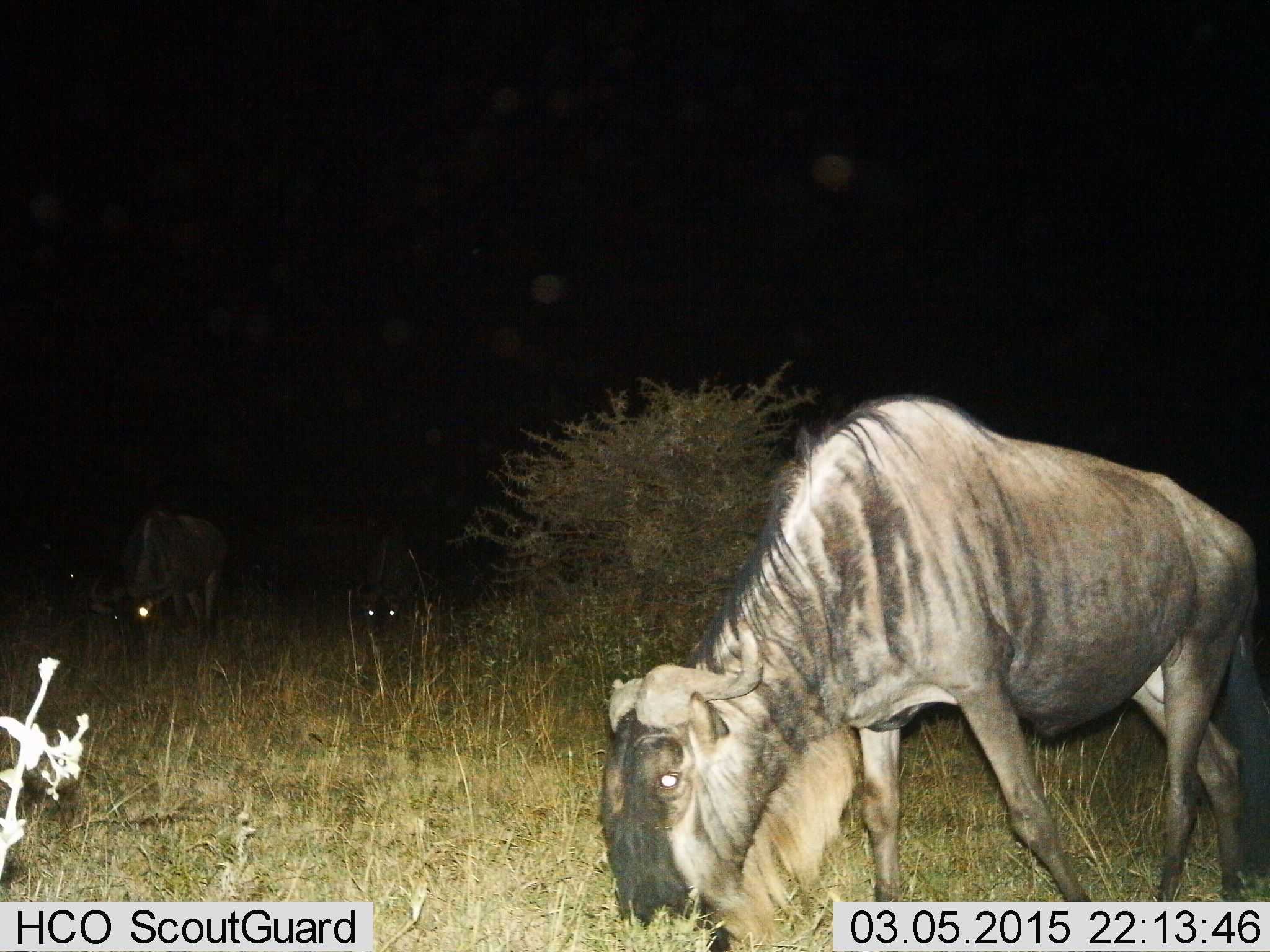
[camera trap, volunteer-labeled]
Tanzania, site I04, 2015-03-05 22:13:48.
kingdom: Animalia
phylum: Chordata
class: Mammalia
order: Artiodactyla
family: Bovidae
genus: Connochaetes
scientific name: Connochaetes taurinus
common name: blue wildebeest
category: wildebeest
Wildebeest (blue wildebeest) (Connochaetes taurinus), count 3. Behavior (volunteer vote fractions): standing 10%, resting 0%, moving 20%, interacting 0%. Young present (vote fraction): 0%. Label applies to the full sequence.